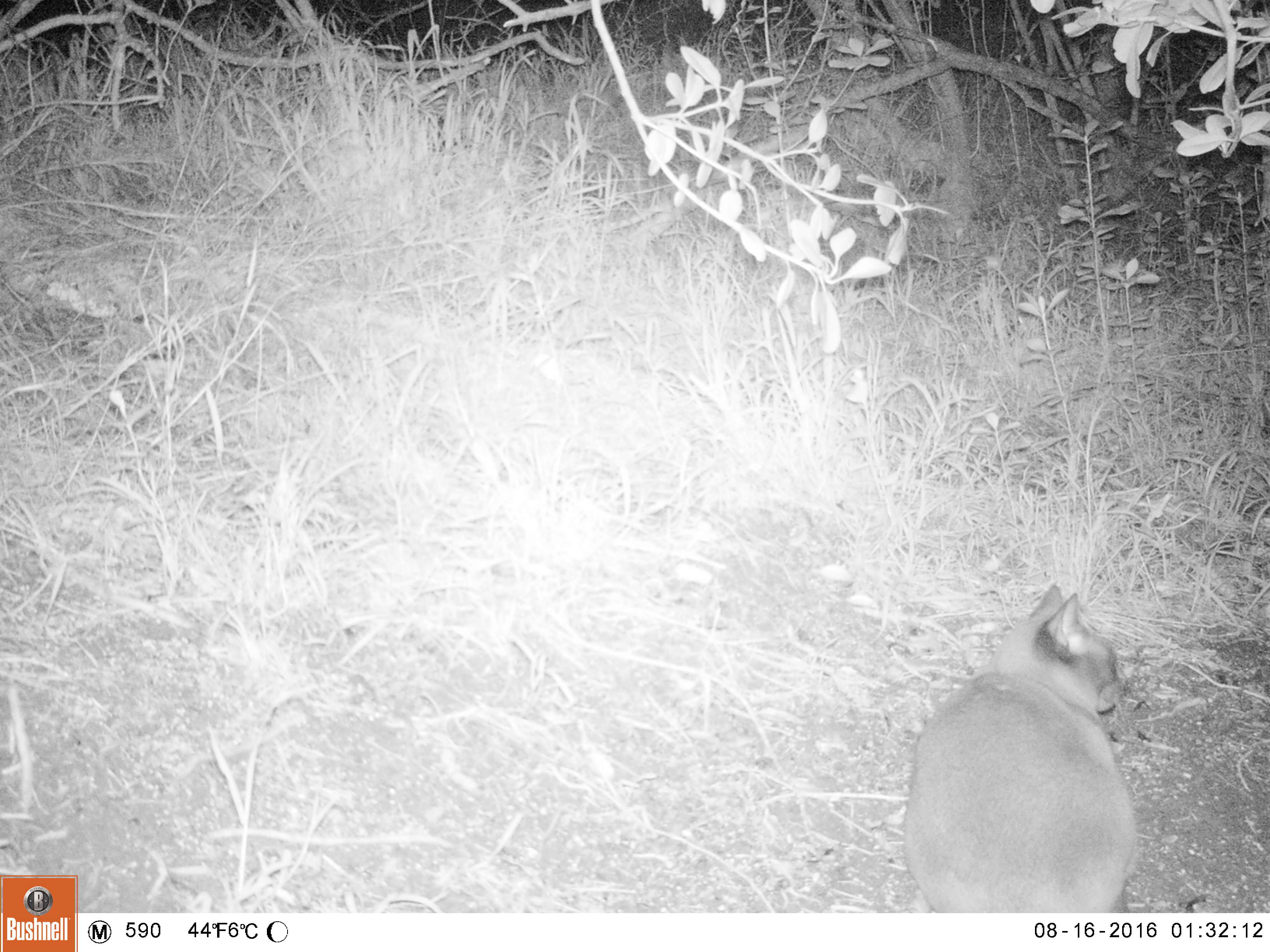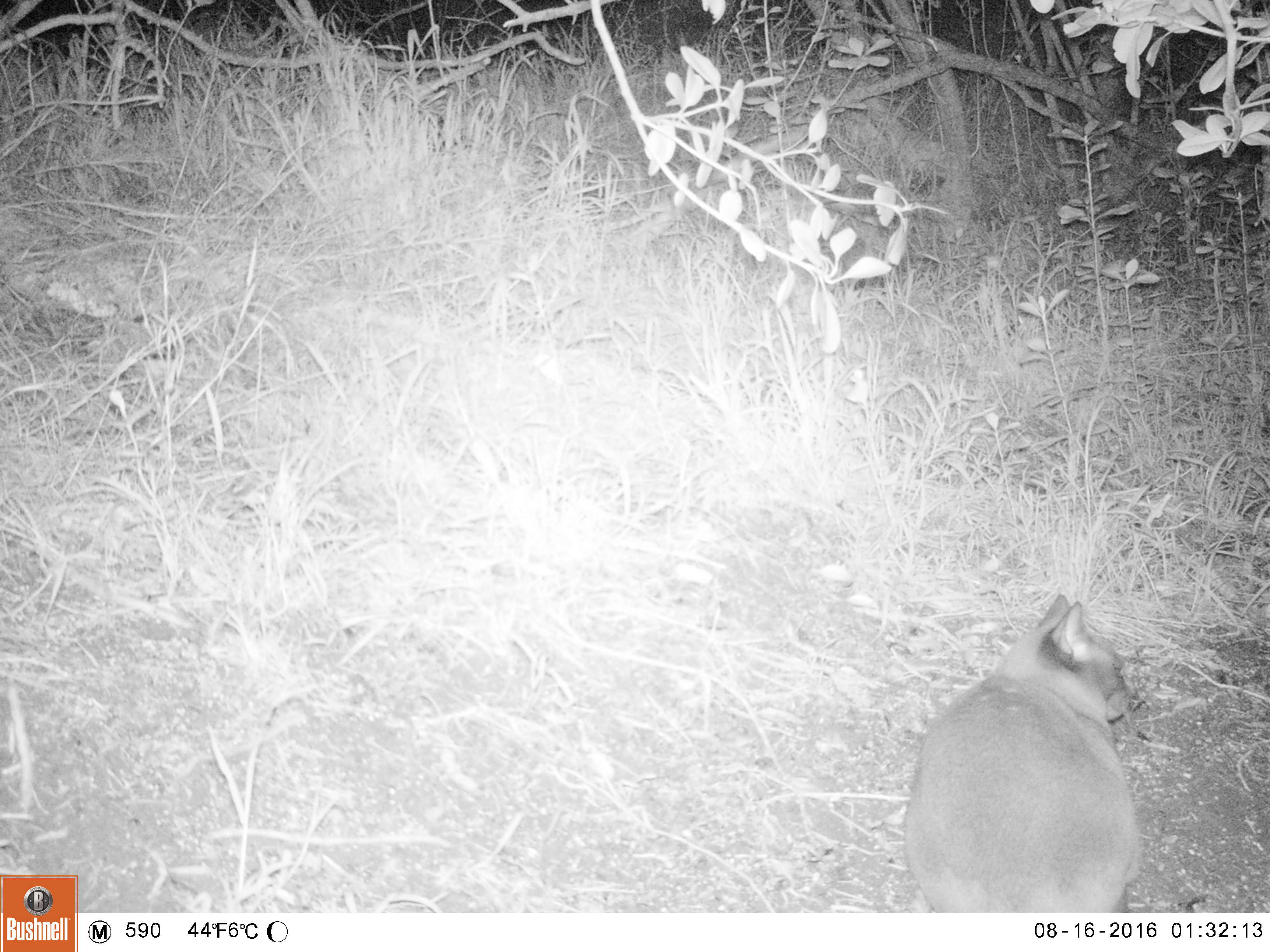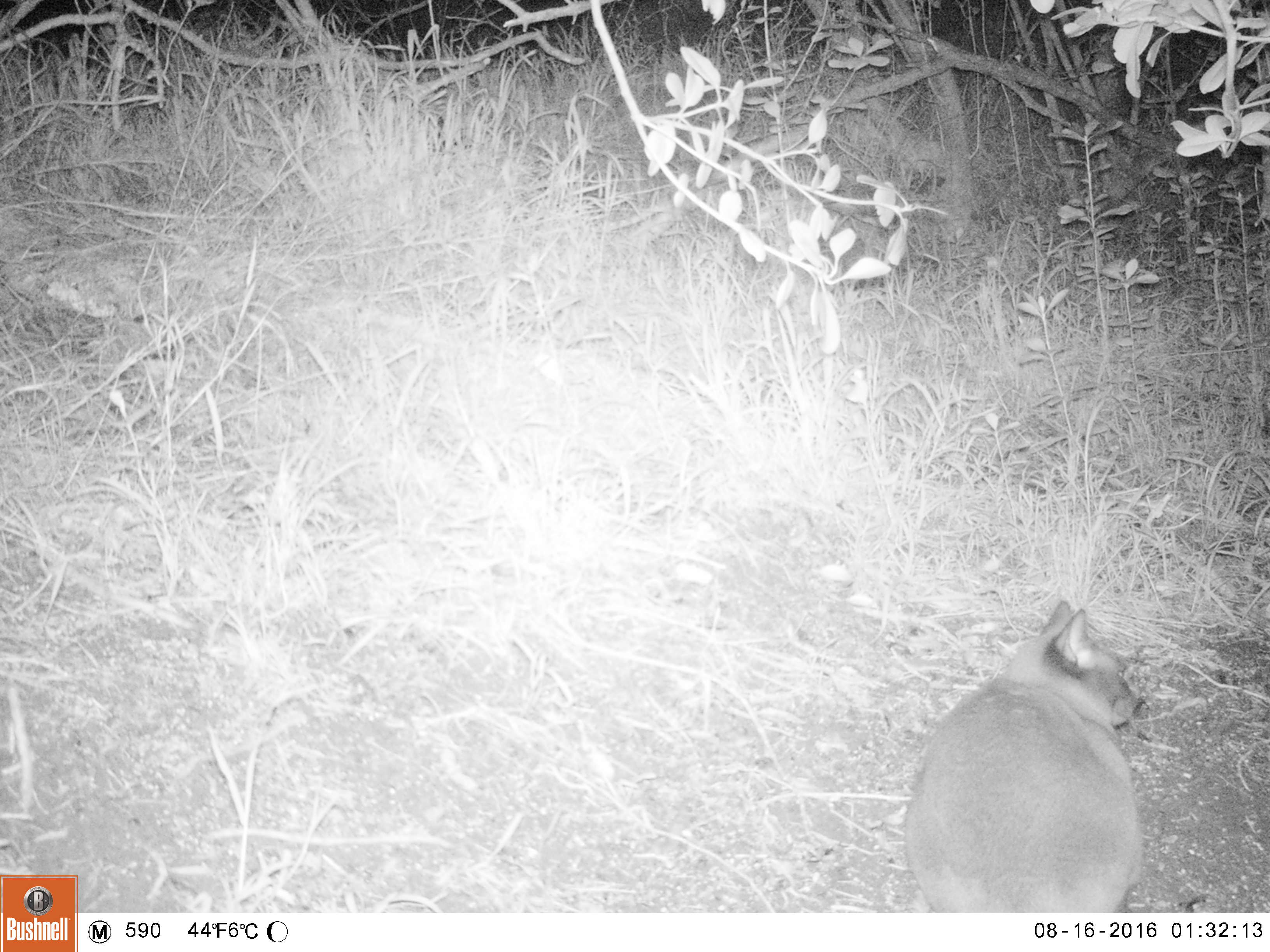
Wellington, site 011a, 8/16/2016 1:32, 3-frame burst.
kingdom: Animalia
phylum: Chordata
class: Mammalia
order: Carnivora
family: Felidae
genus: Felis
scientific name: Felis catus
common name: cat